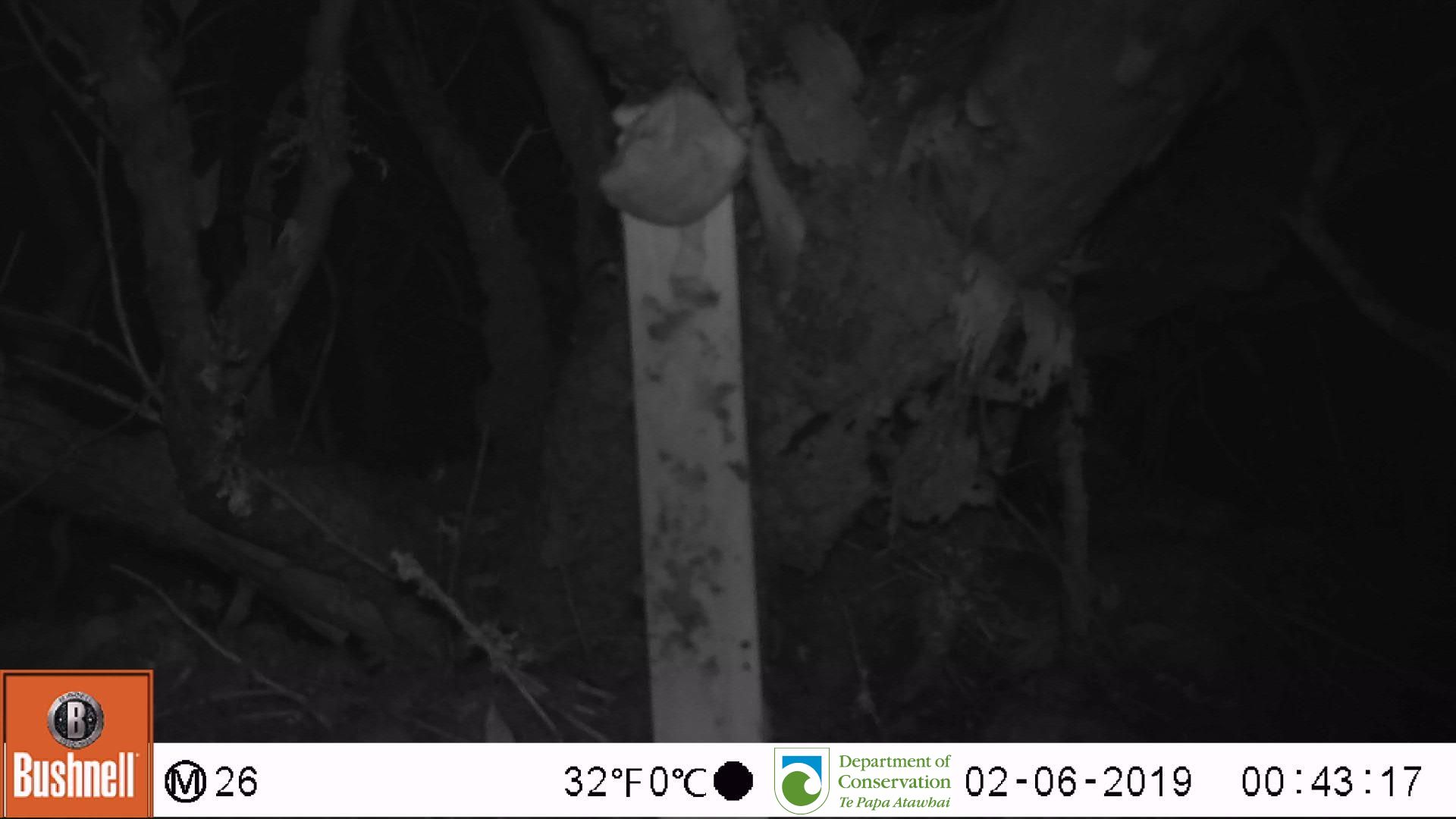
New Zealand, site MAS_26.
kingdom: Animalia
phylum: Chordata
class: Mammalia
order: Rodentia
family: Muridae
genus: Mus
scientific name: Mus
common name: mouse